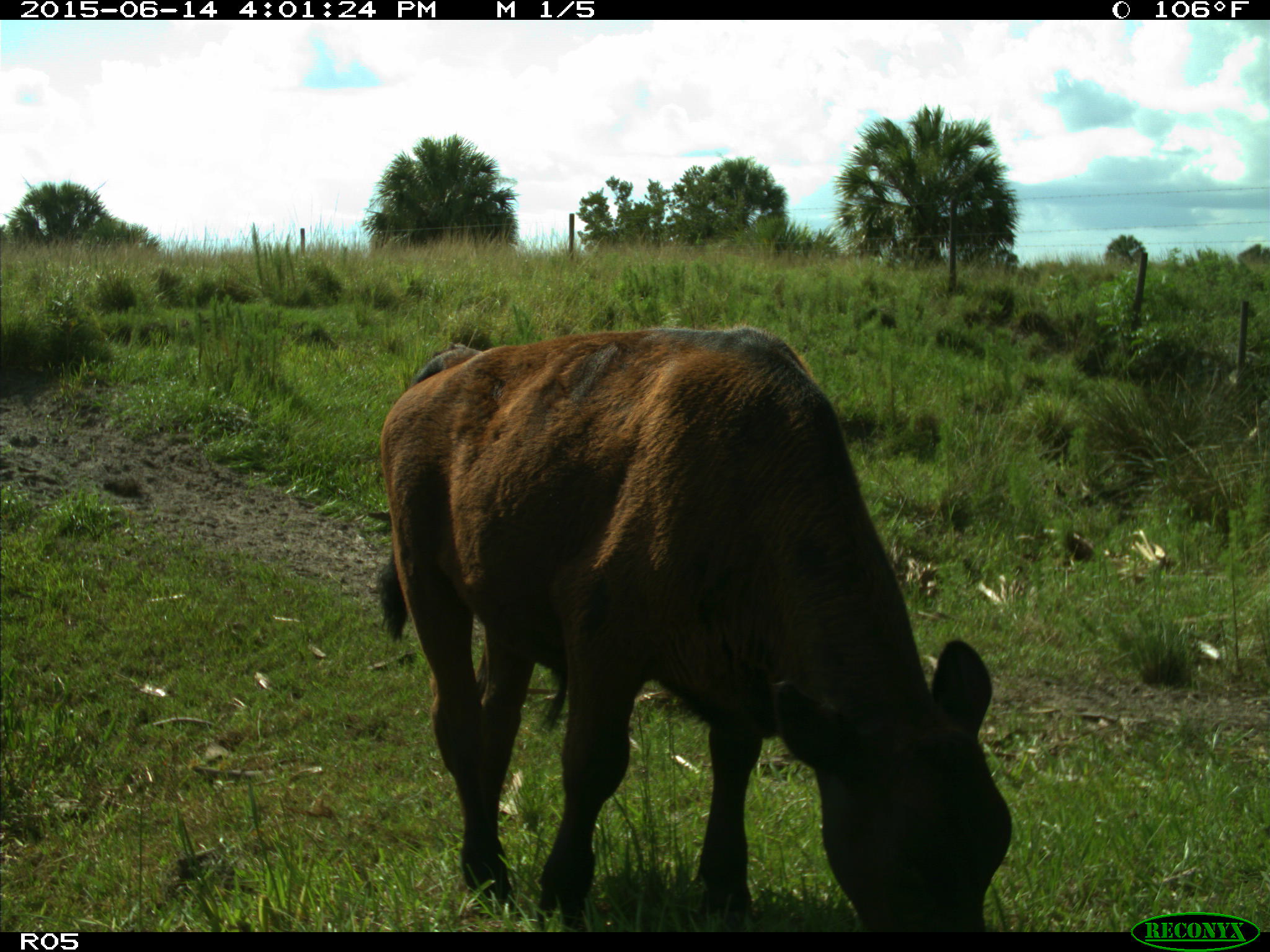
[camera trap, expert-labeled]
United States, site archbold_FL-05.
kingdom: Animalia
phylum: Chordata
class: Mammalia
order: Artiodactyla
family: Bovidae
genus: Bos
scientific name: Bos taurus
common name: domestic cow